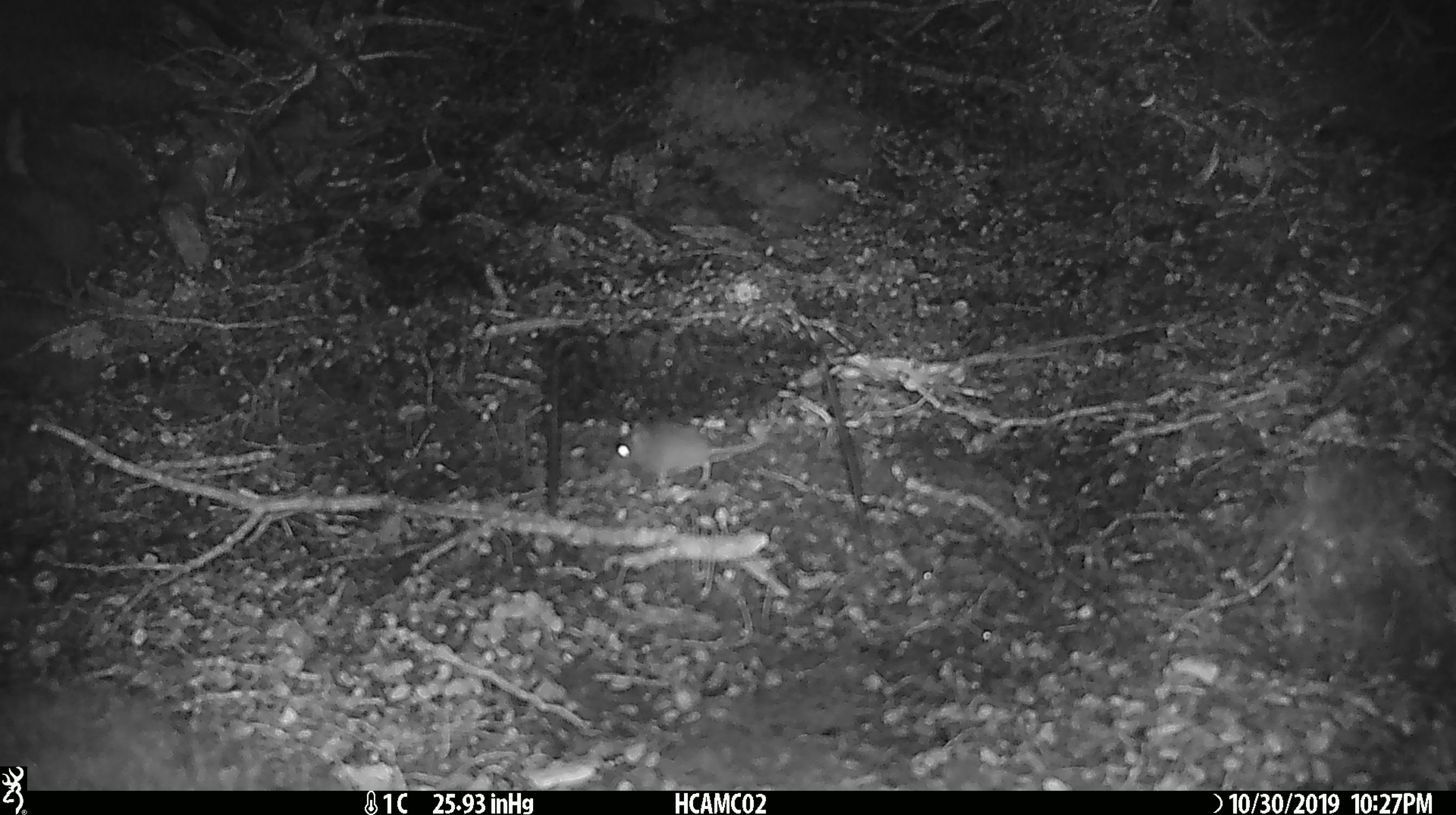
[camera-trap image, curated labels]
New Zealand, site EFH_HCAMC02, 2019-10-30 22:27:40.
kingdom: Animalia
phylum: Chordata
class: Mammalia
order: Rodentia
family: Muridae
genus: Mus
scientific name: Mus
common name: mouse